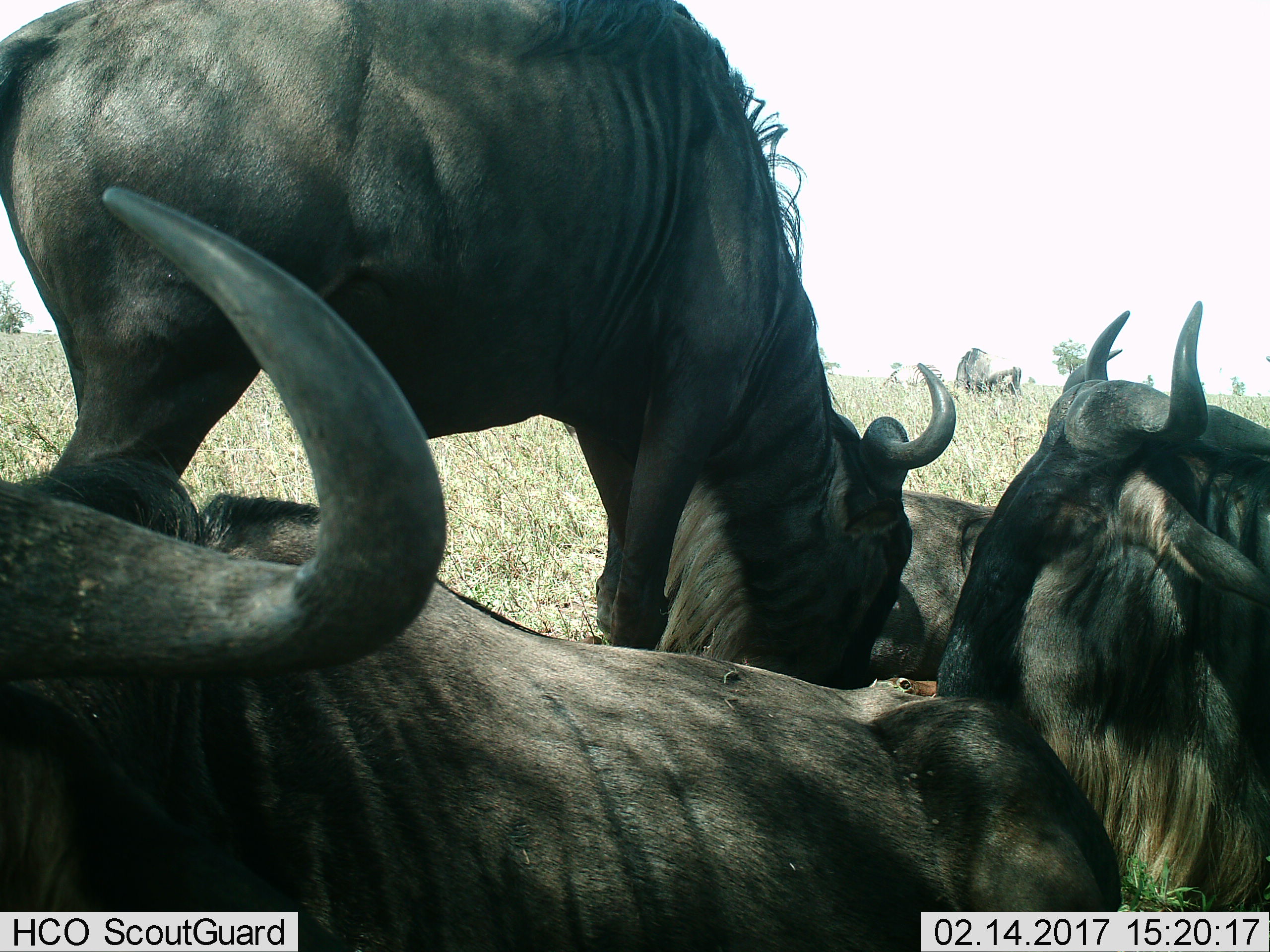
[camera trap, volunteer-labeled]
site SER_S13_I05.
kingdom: Animalia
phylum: Chordata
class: Mammalia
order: Artiodactyla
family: Bovidae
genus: Connochaetes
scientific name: Connochaetes taurinus taurinus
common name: blue wildebeest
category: wildebeestblue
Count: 5.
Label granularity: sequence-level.